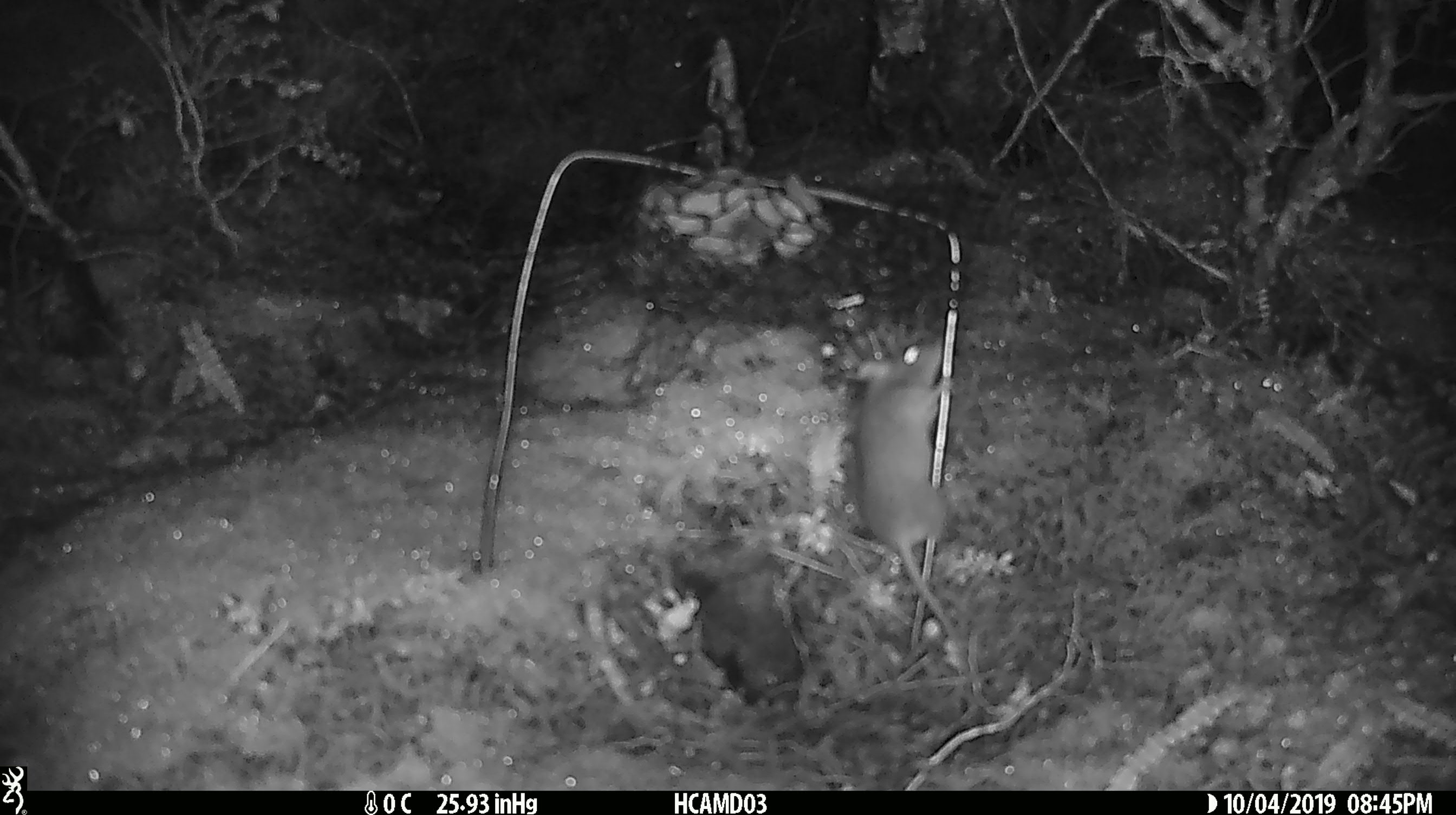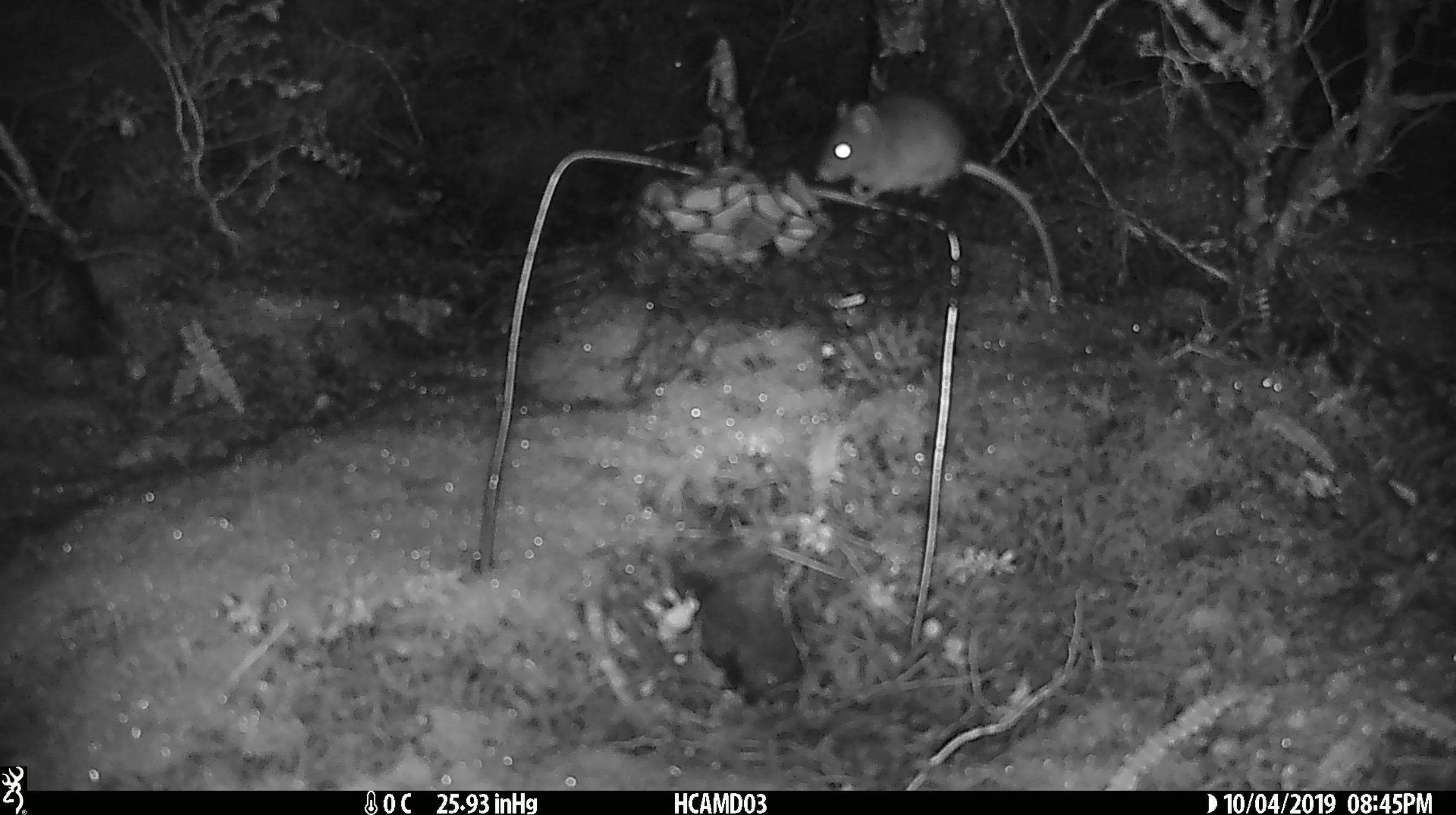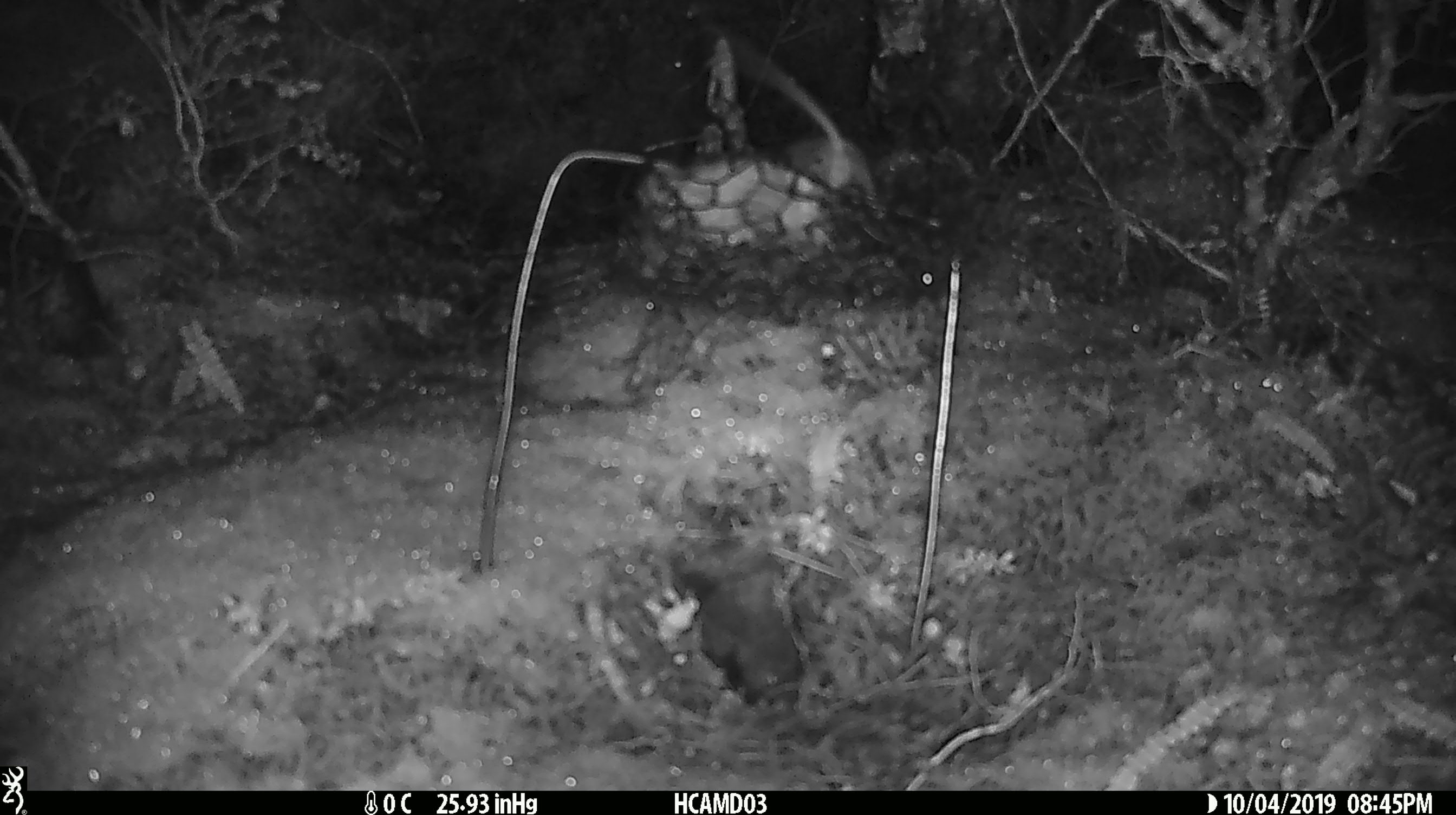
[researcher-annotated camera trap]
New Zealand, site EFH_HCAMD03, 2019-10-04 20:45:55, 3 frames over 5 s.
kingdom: Animalia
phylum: Chordata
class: Mammalia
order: Rodentia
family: Muridae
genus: Mus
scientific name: Mus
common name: mouse